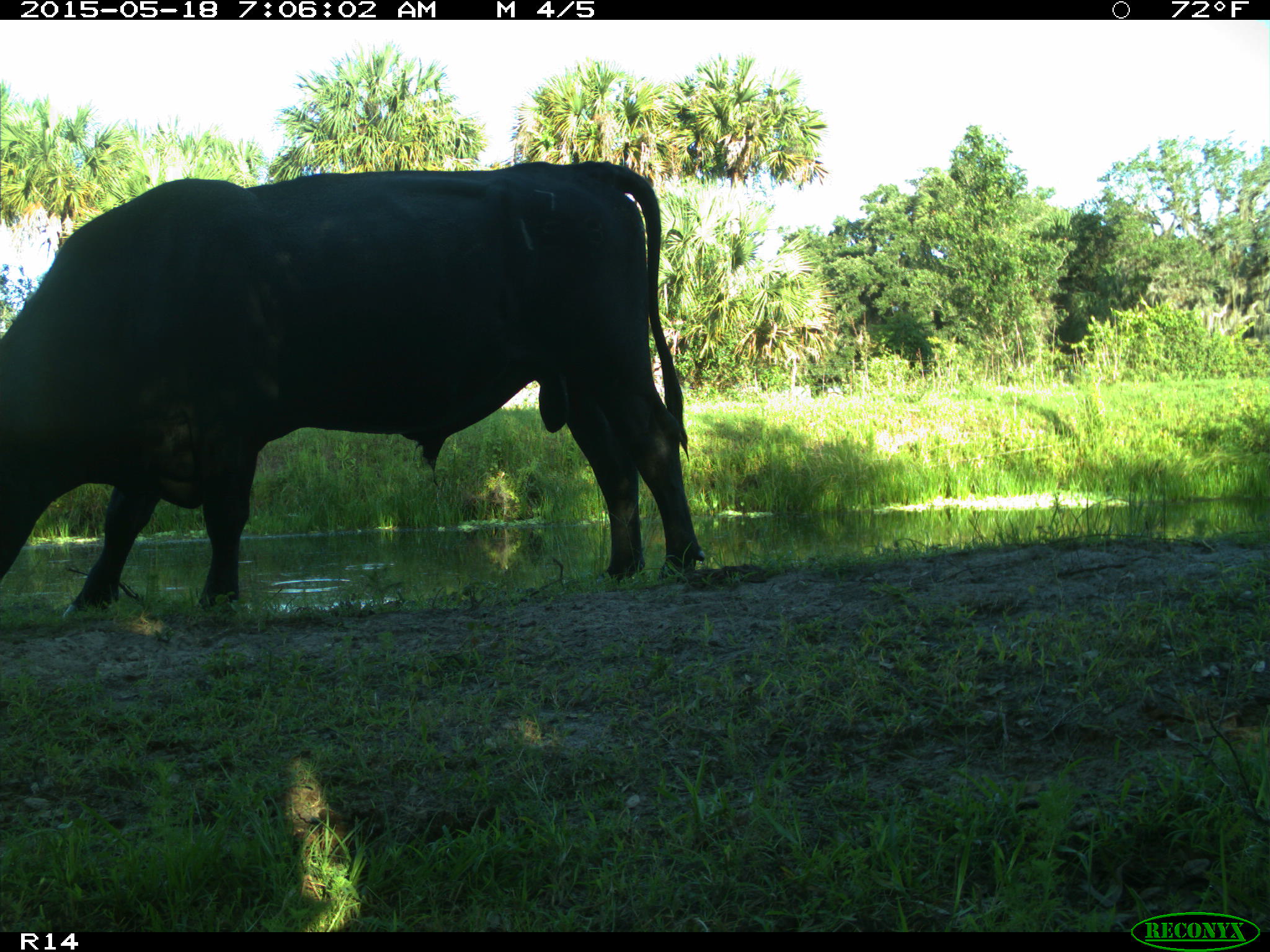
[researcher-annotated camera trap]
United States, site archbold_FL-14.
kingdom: Animalia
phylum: Chordata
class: Mammalia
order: Artiodactyla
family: Bovidae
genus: Bos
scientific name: Bos taurus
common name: domestic cow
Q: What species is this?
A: Bos taurus (domestic cow).